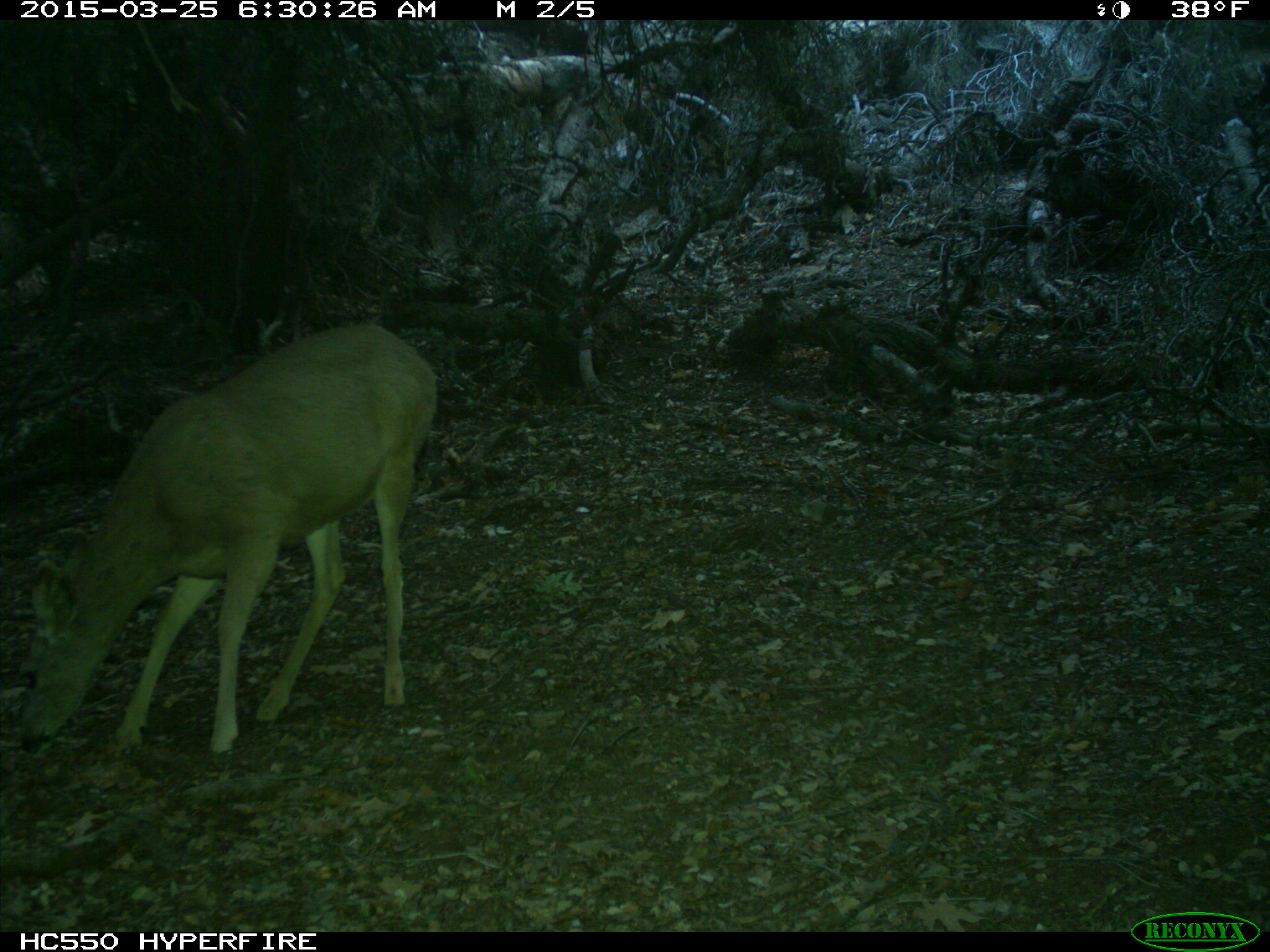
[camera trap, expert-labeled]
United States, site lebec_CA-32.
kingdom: Animalia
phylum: Chordata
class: Mammalia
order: Artiodactyla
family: Cervidae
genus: Odocoileus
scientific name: Odocoileus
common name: deer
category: unidentified deer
Unidentified deer (deer) (Odocoileus).